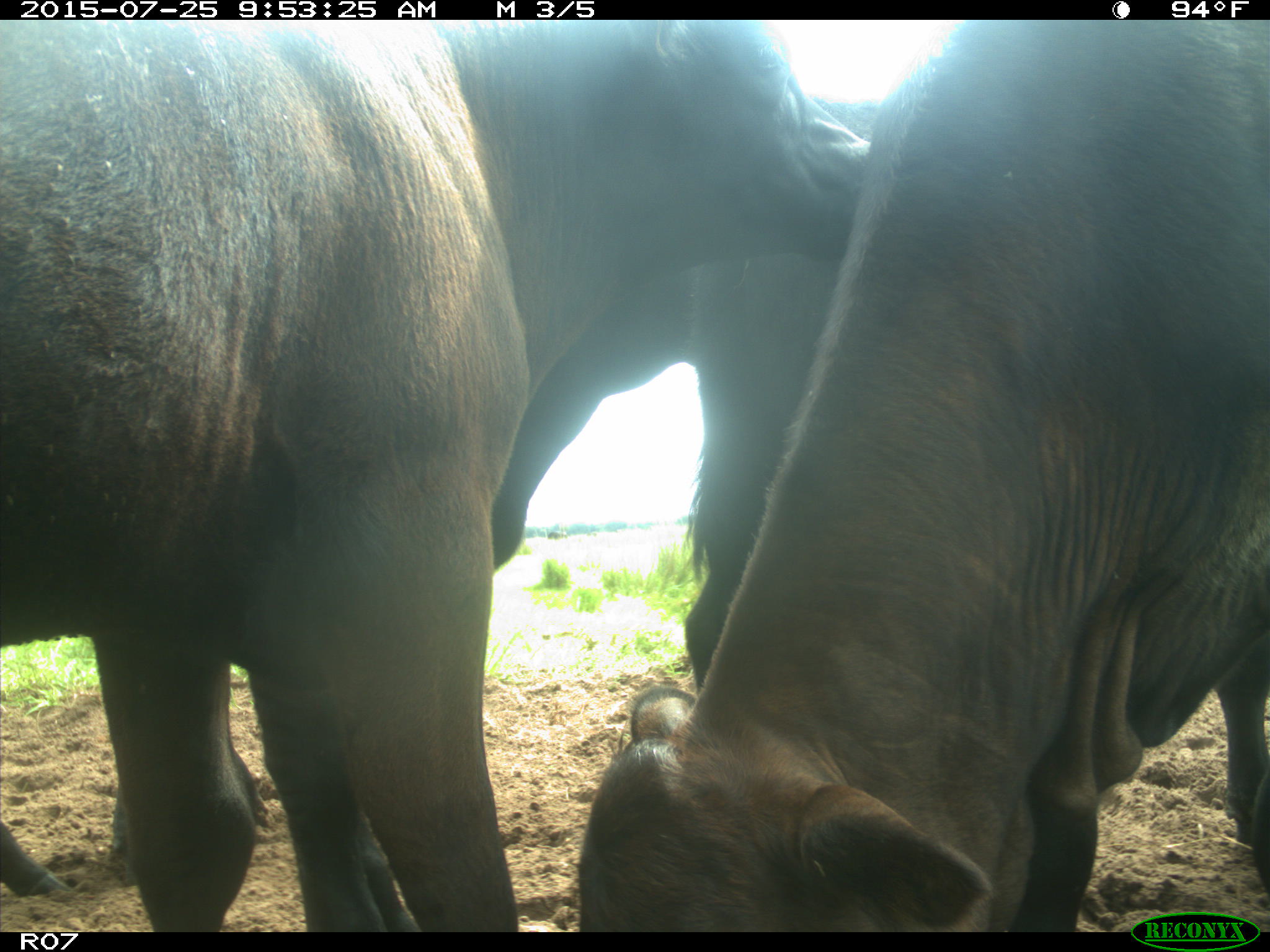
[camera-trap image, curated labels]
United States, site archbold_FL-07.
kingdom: Animalia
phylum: Chordata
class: Mammalia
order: Artiodactyla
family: Bovidae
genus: Bos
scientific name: Bos taurus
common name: domestic cow